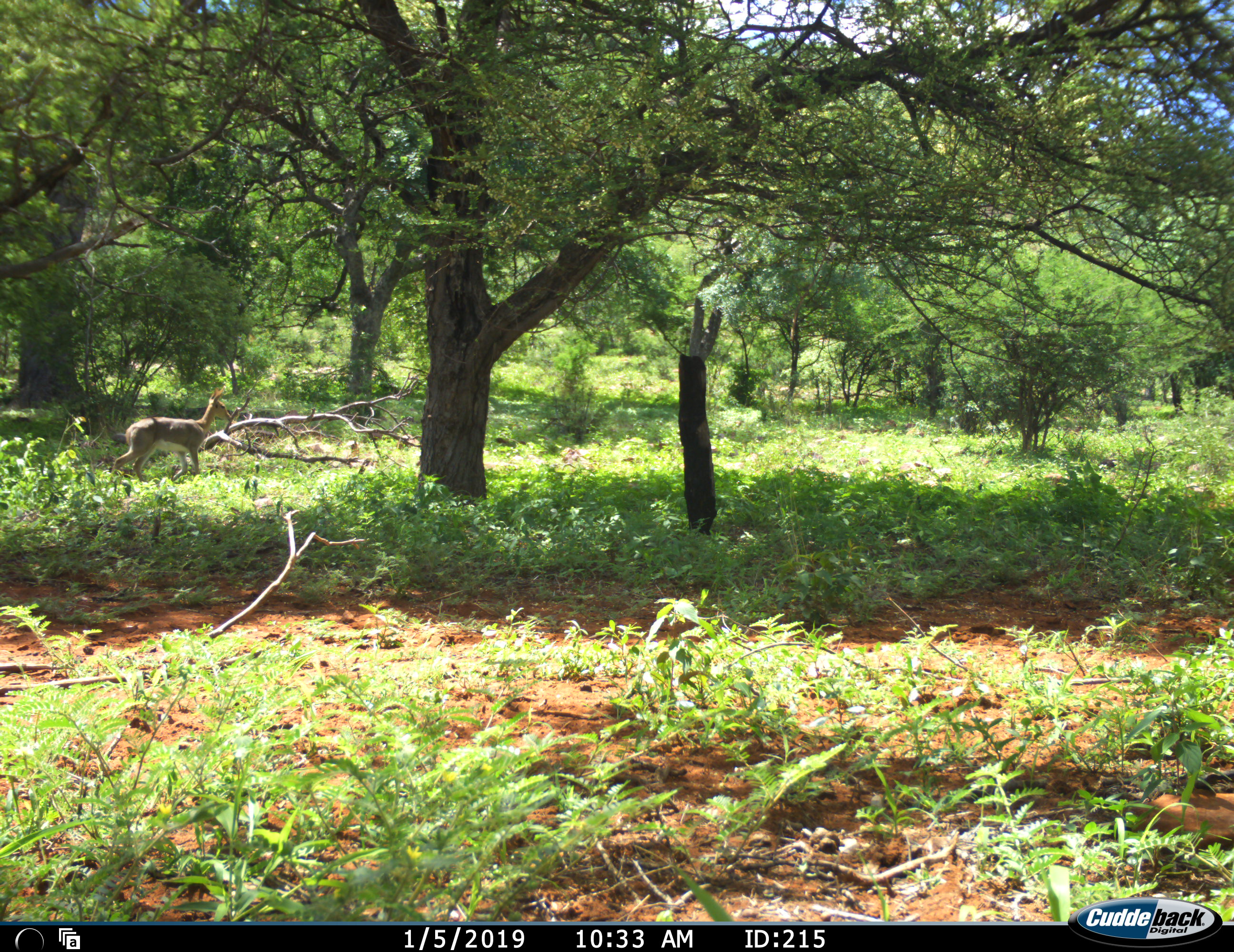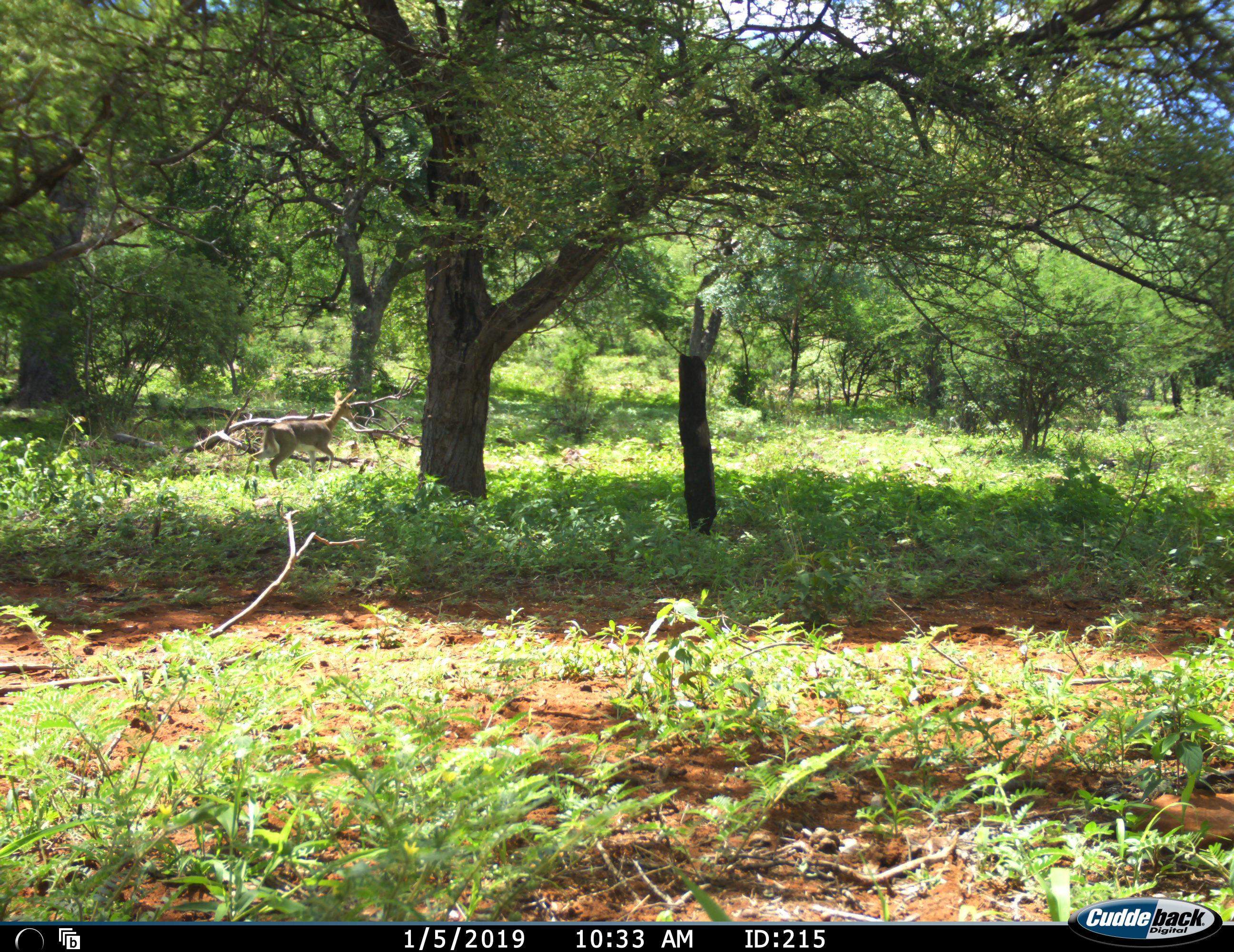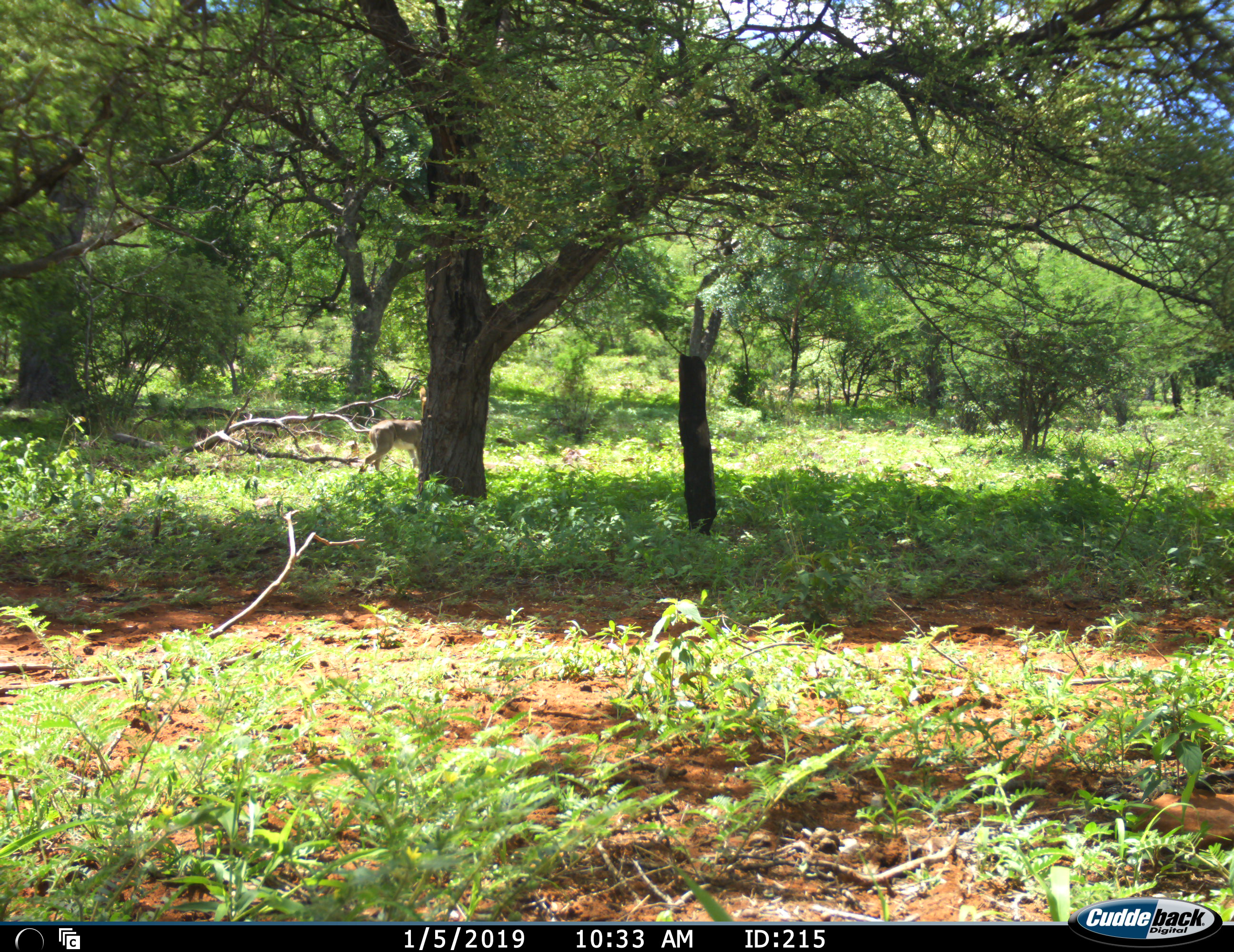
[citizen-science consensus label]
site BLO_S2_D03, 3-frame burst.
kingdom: Animalia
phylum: Chordata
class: Mammalia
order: Artiodactyla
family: Bovidae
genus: Aepyceros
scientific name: Aepyceros melampus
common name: impala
Impala (Aepyceros melampus), count 1. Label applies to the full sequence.